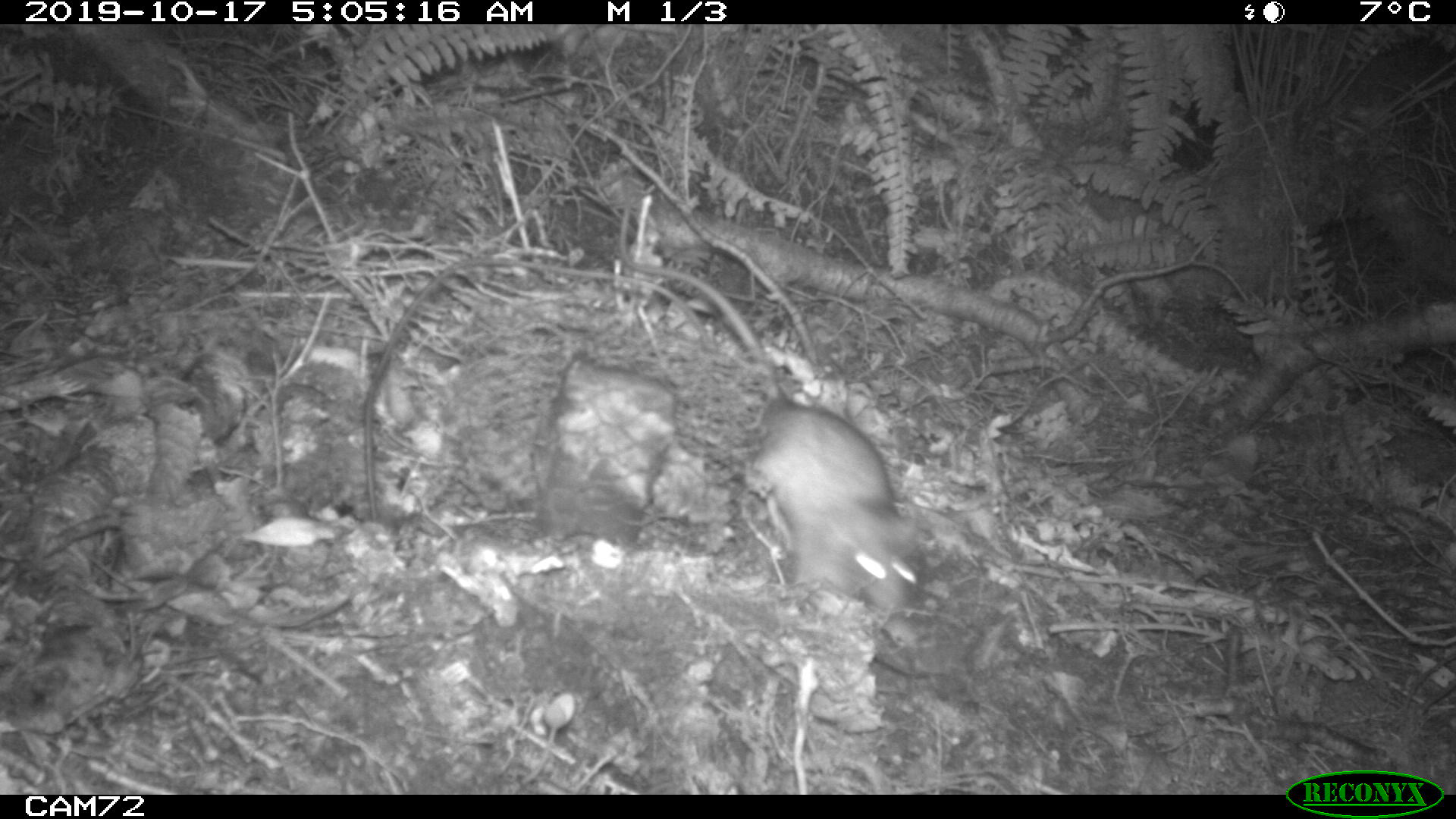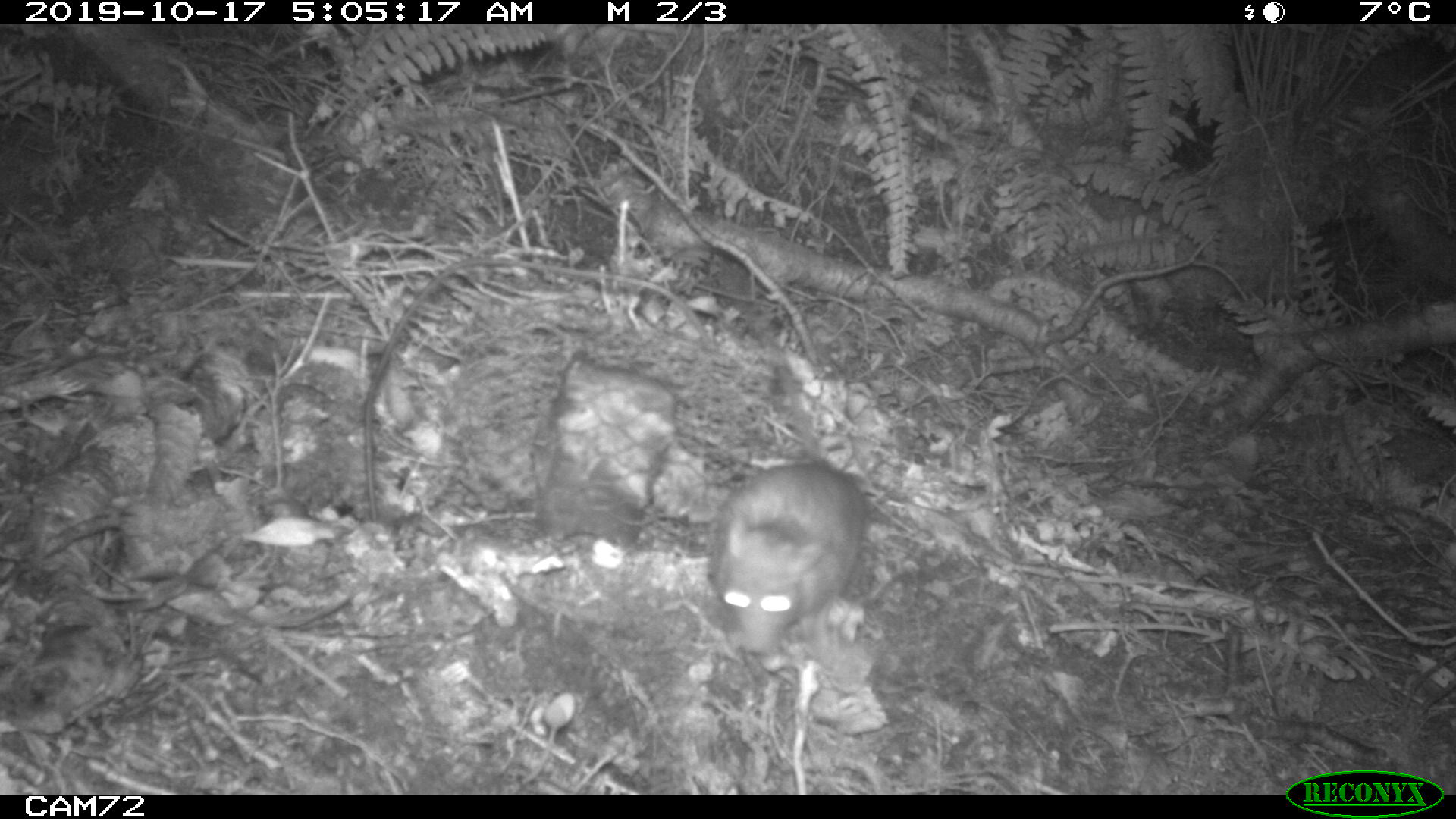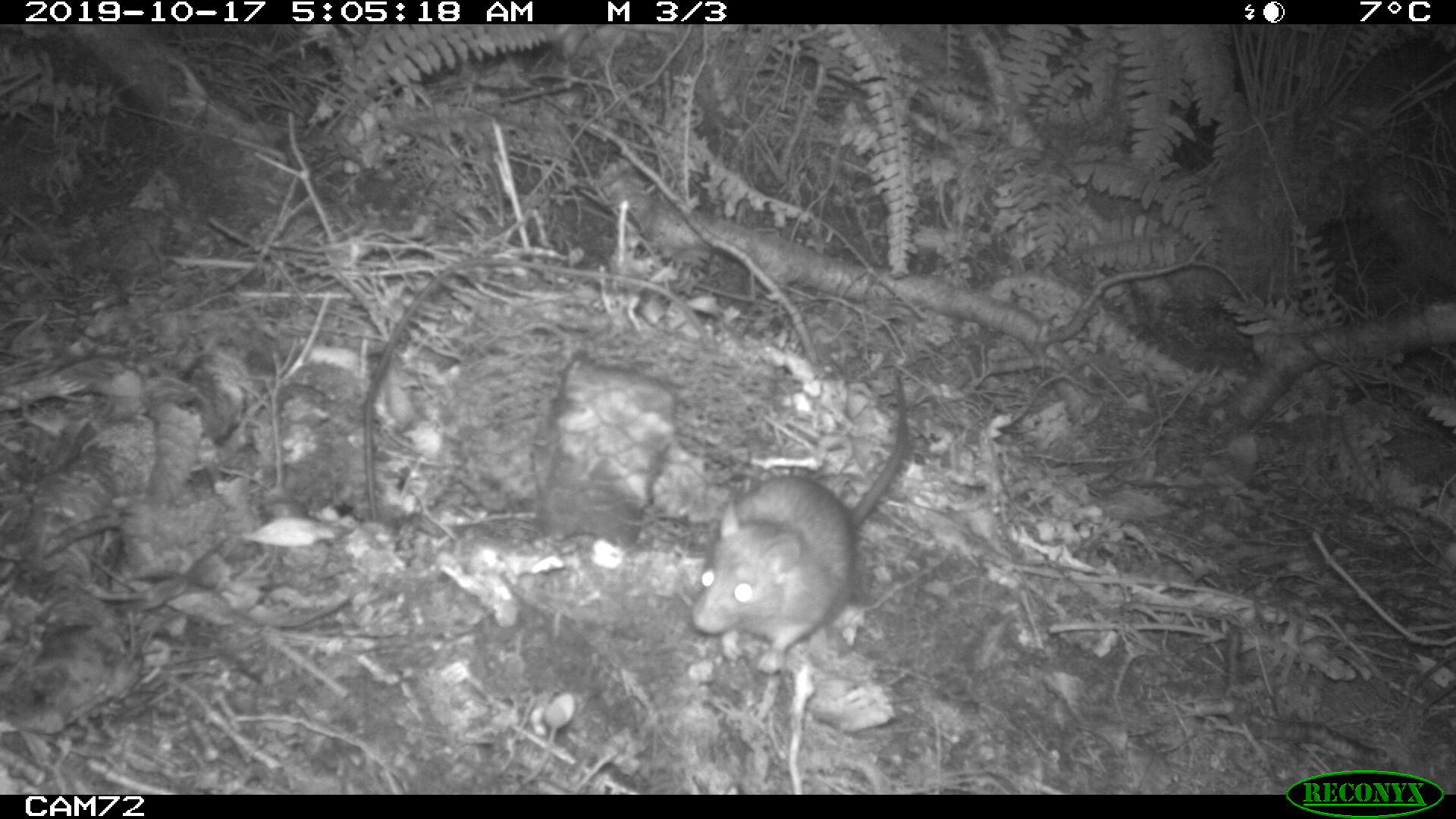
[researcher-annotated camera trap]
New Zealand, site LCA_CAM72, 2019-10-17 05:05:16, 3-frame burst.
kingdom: Animalia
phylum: Chordata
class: Mammalia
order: Rodentia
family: Muridae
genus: Rattus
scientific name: Rattus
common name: rat